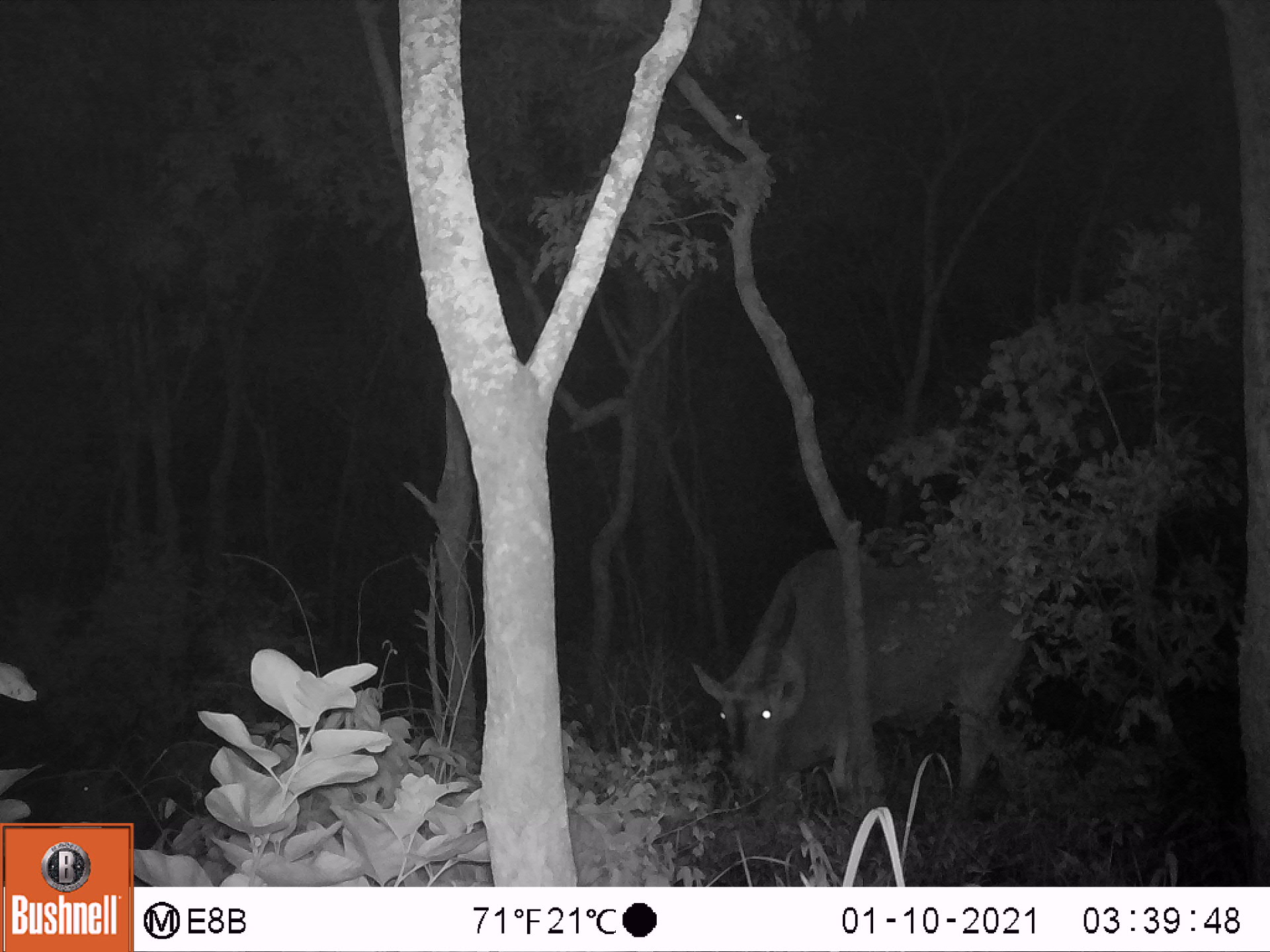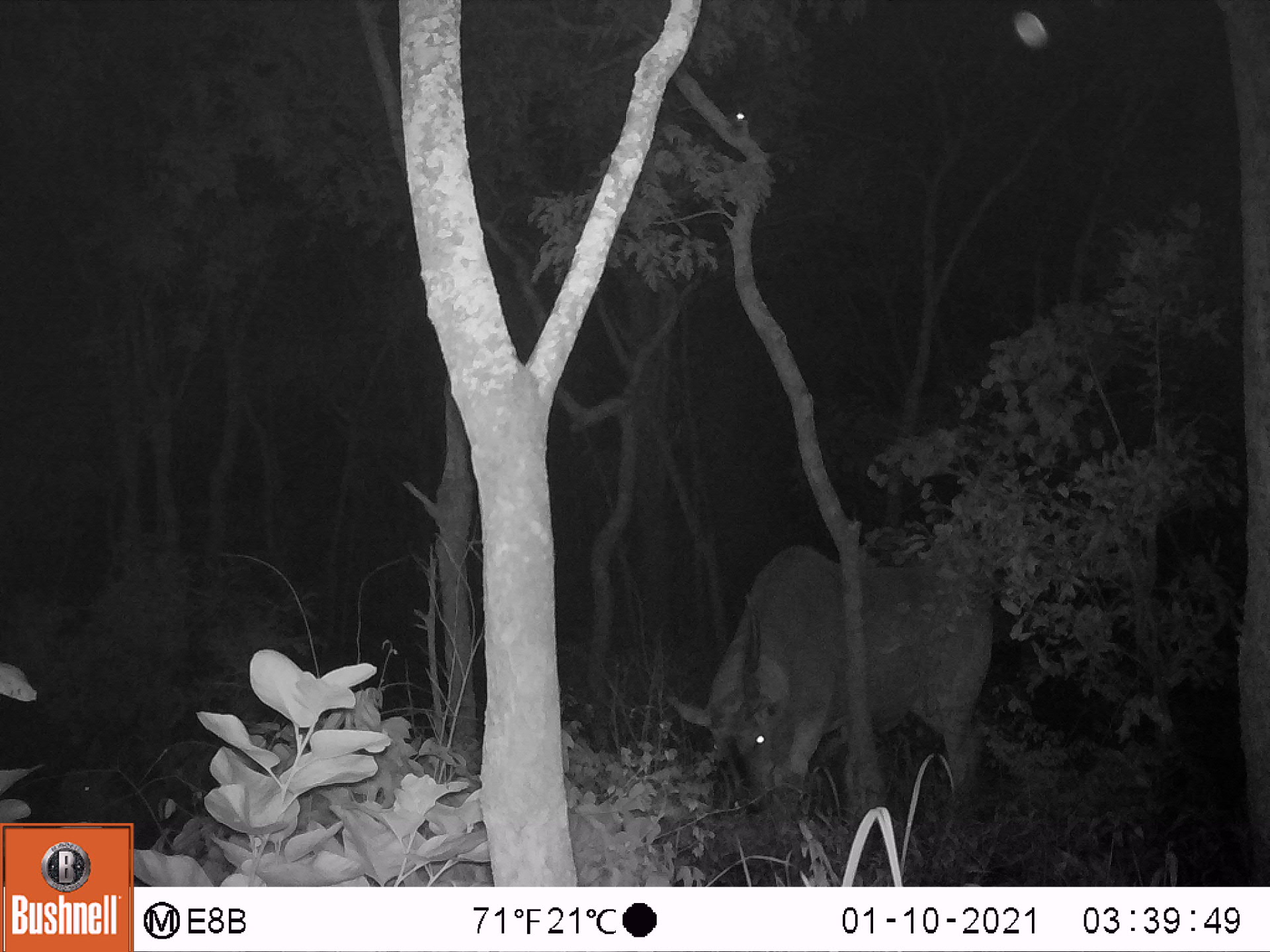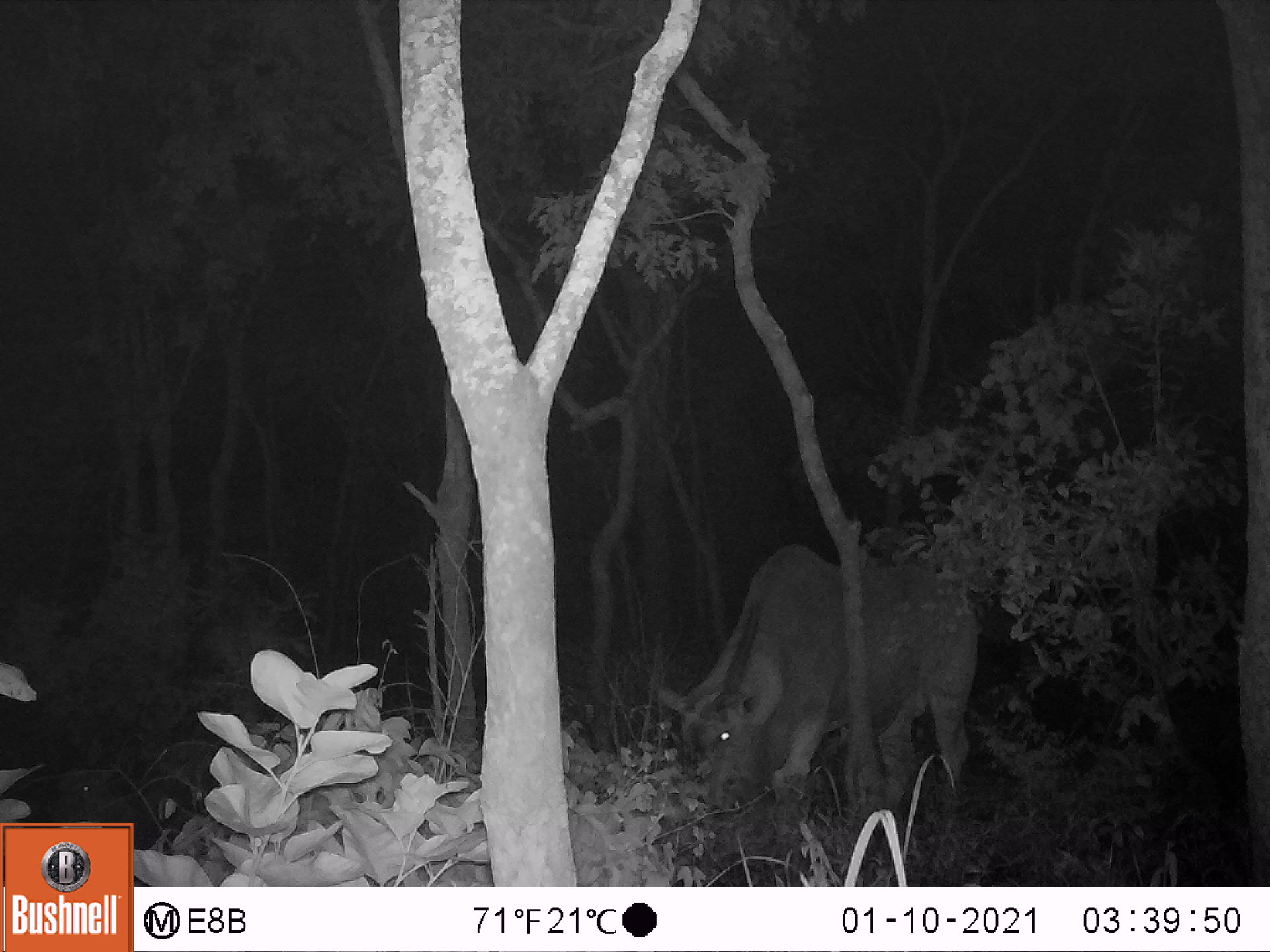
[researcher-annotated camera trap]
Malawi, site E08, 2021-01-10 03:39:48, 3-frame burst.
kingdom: Animalia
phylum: Chordata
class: Mammalia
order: Artiodactyla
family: Bovidae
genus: Tragelaphus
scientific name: Tragelaphus oryx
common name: common eland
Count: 1.